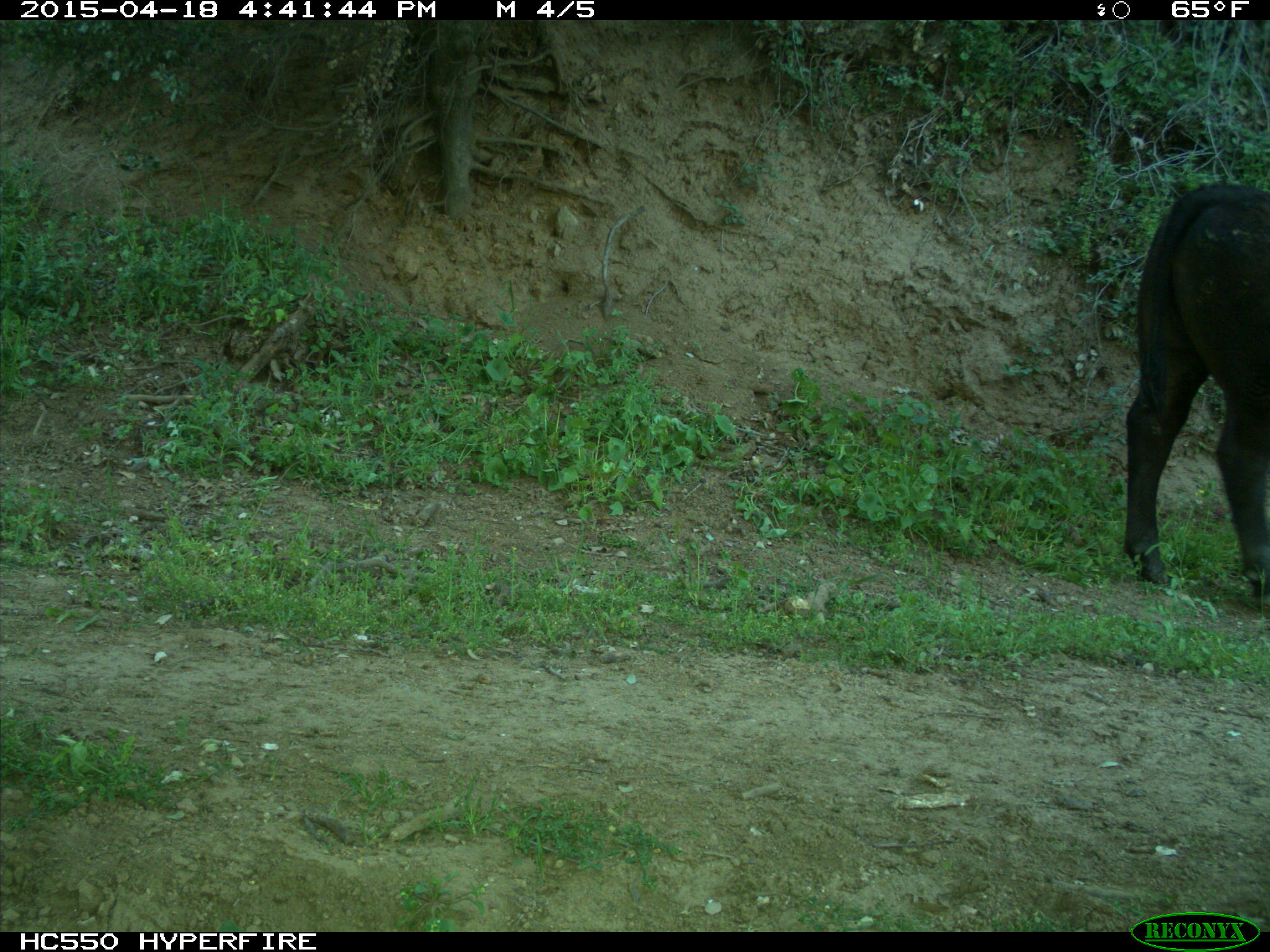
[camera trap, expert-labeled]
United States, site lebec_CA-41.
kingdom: Animalia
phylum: Chordata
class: Mammalia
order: Artiodactyla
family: Bovidae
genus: Bos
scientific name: Bos taurus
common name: domestic cow